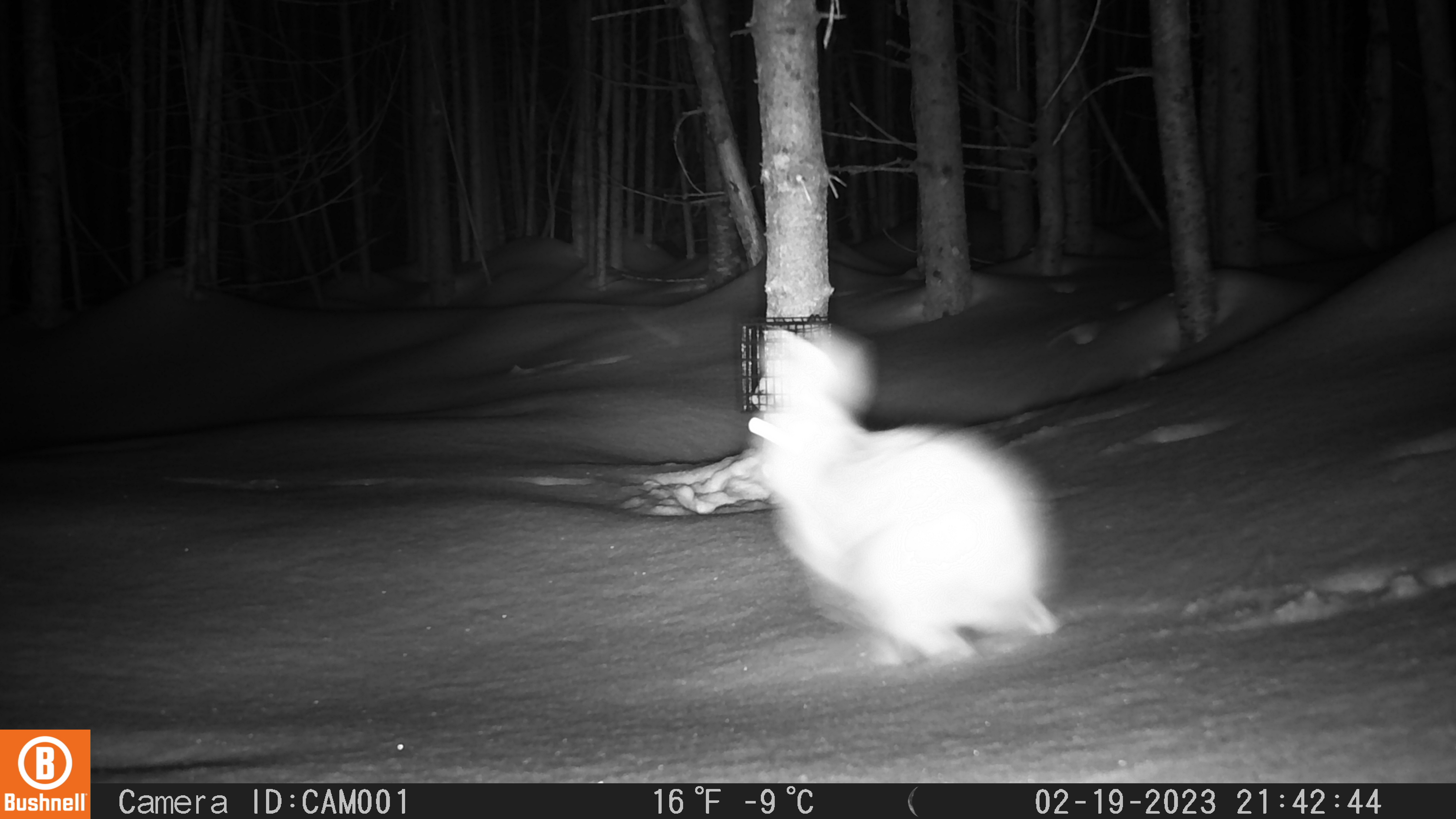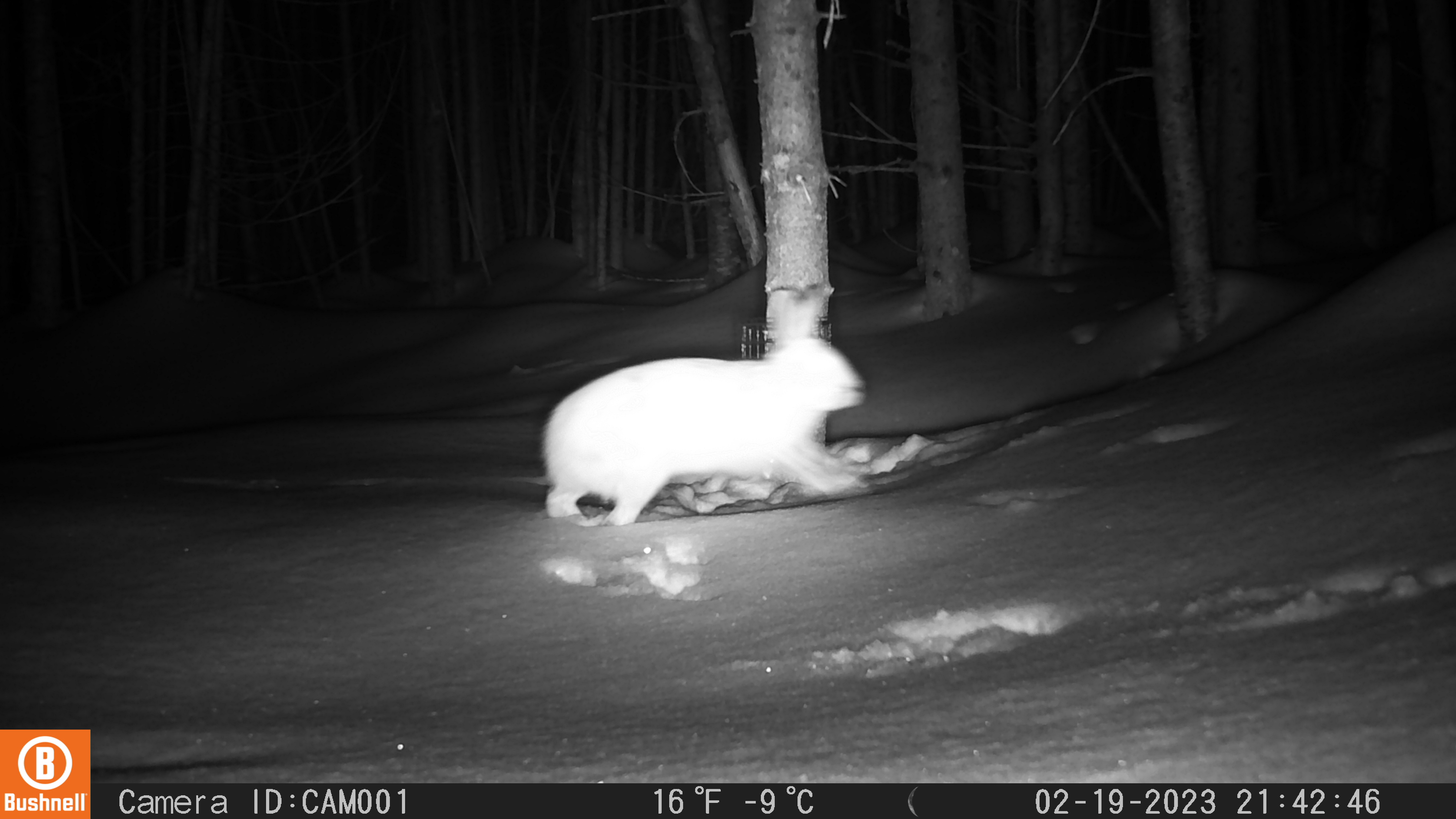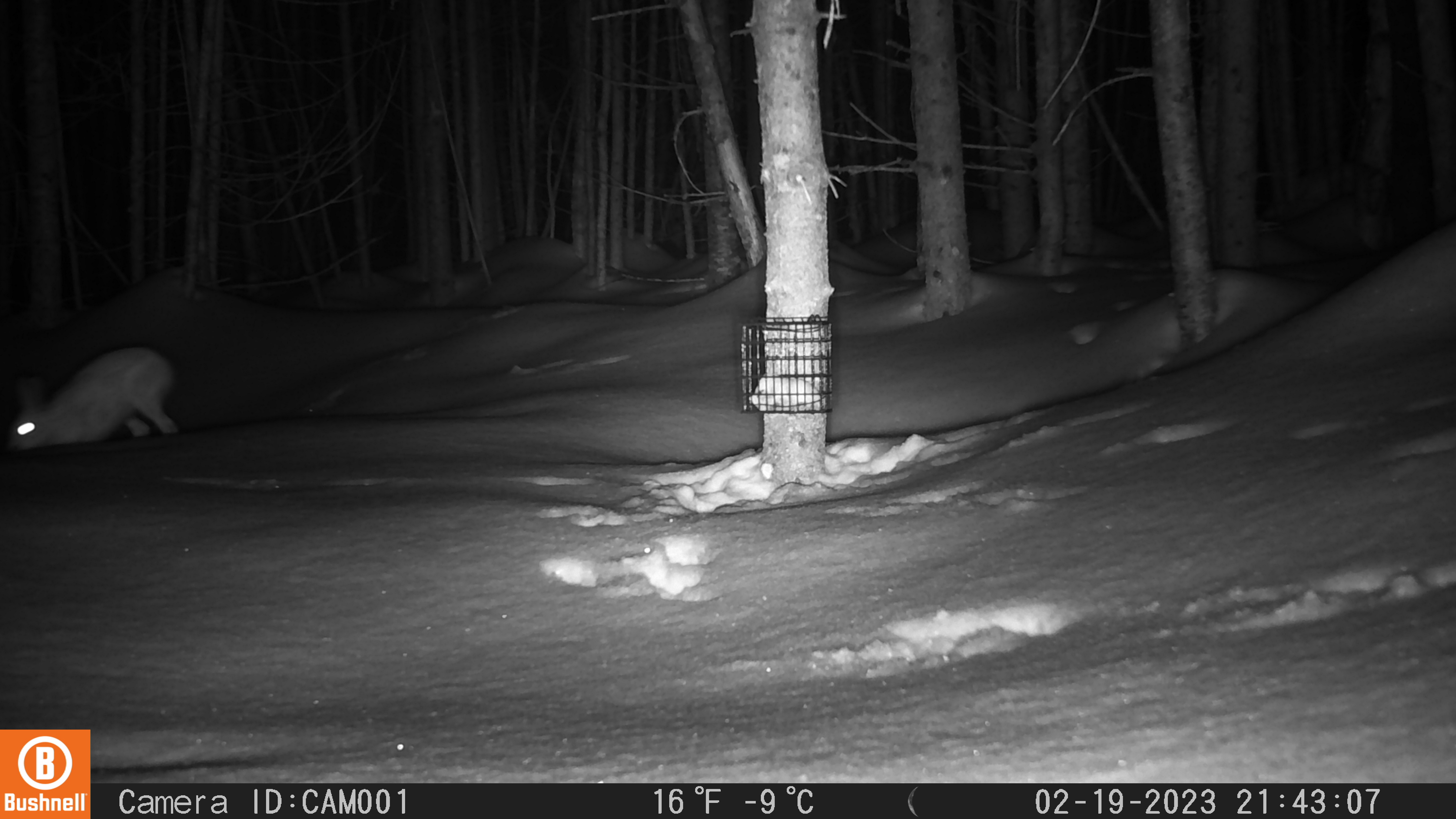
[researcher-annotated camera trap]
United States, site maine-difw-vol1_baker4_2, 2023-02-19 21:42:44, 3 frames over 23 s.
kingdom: Animalia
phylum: Chordata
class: Mammalia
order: Lagomorpha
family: Leporidae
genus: Lepus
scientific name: Lepus americanus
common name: snowshoe hare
Snowshoe hare (Lepus americanus).